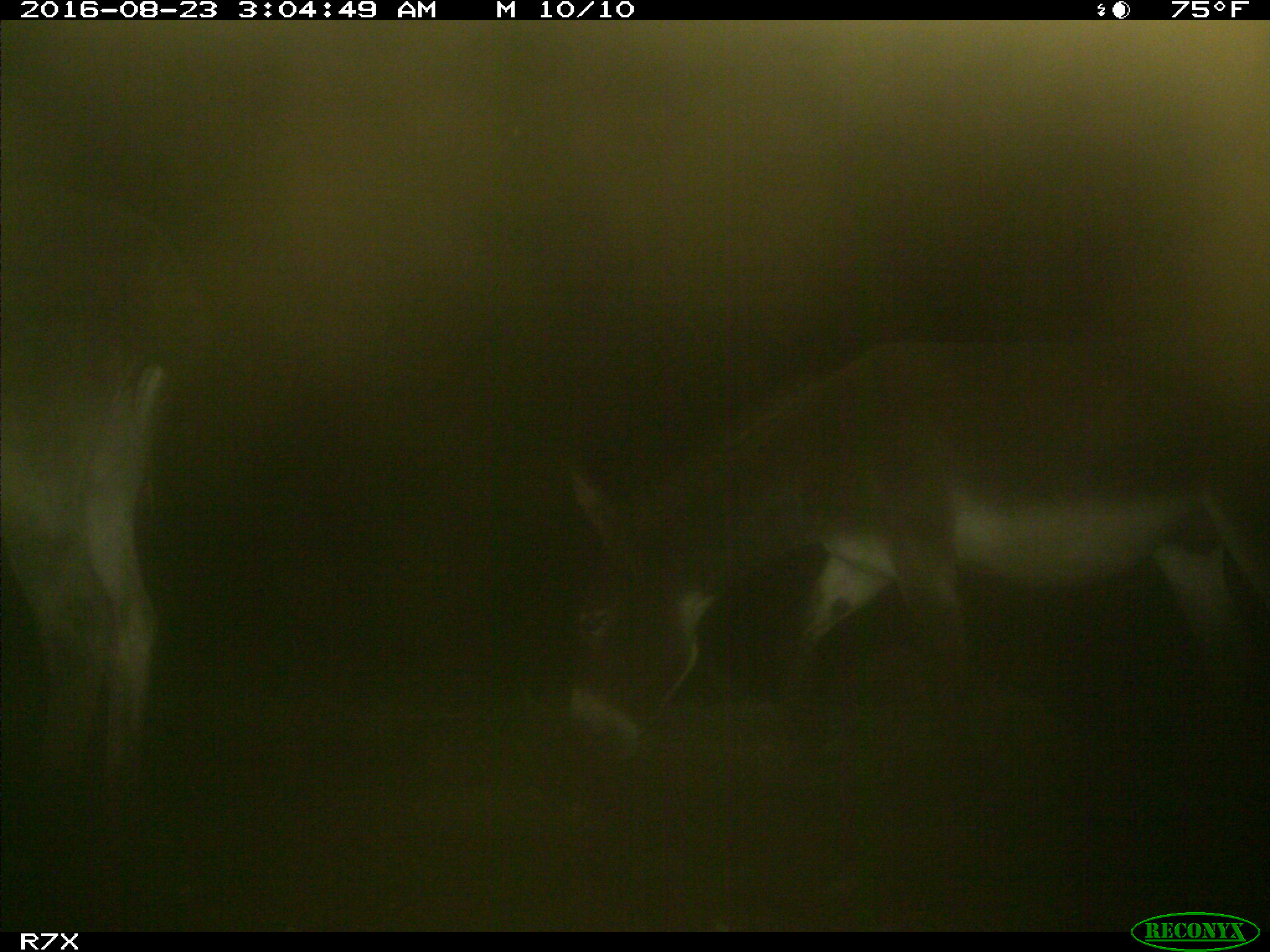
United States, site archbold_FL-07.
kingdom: Animalia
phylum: Chordata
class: Mammalia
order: Perissodactyla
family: Equidae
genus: Equus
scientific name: Equus africanus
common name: african wild ass